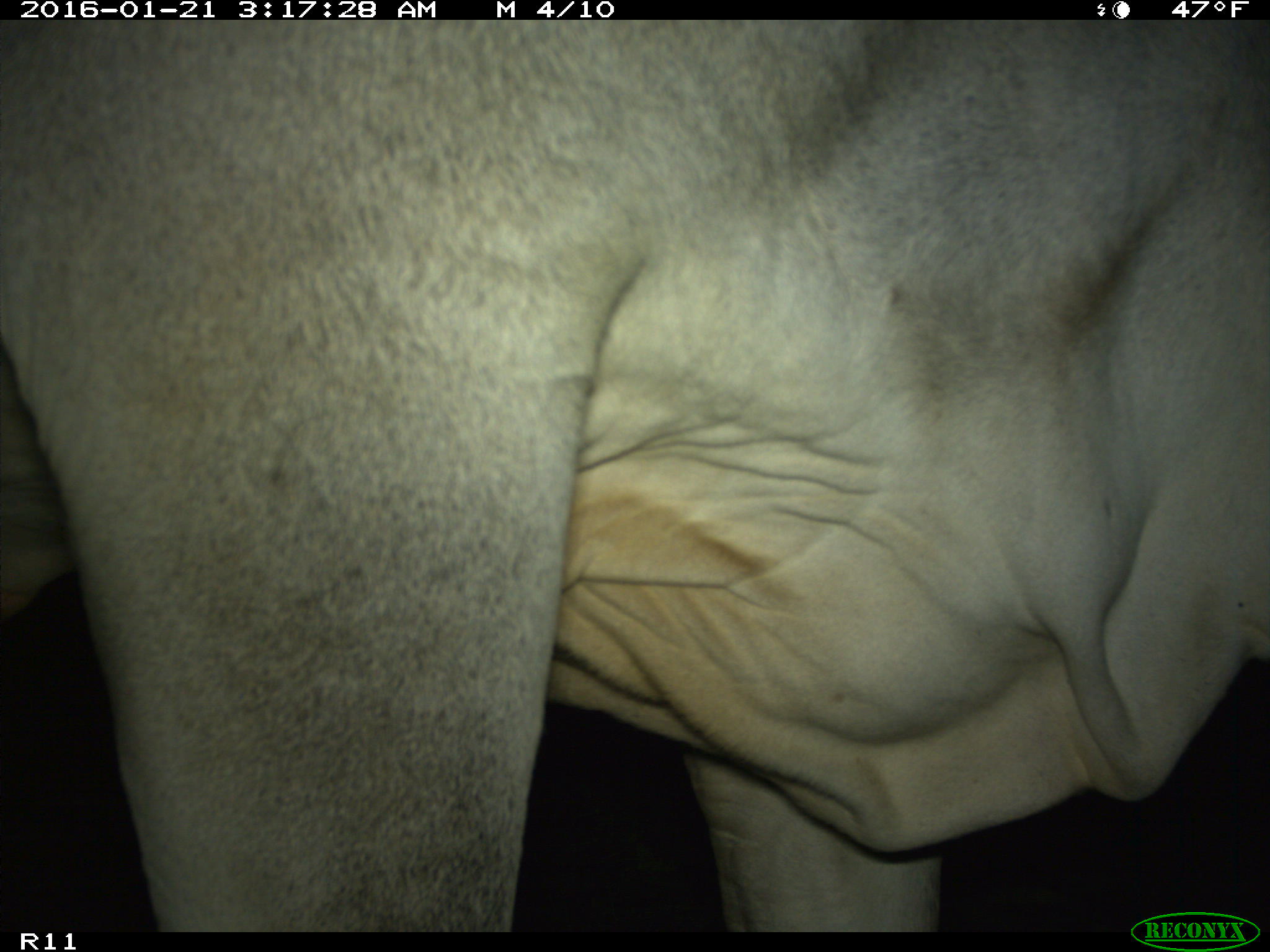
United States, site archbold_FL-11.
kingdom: Animalia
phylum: Chordata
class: Mammalia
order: Artiodactyla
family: Bovidae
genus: Bos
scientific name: Bos taurus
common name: domestic cow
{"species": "Bos taurus (domestic cow)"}